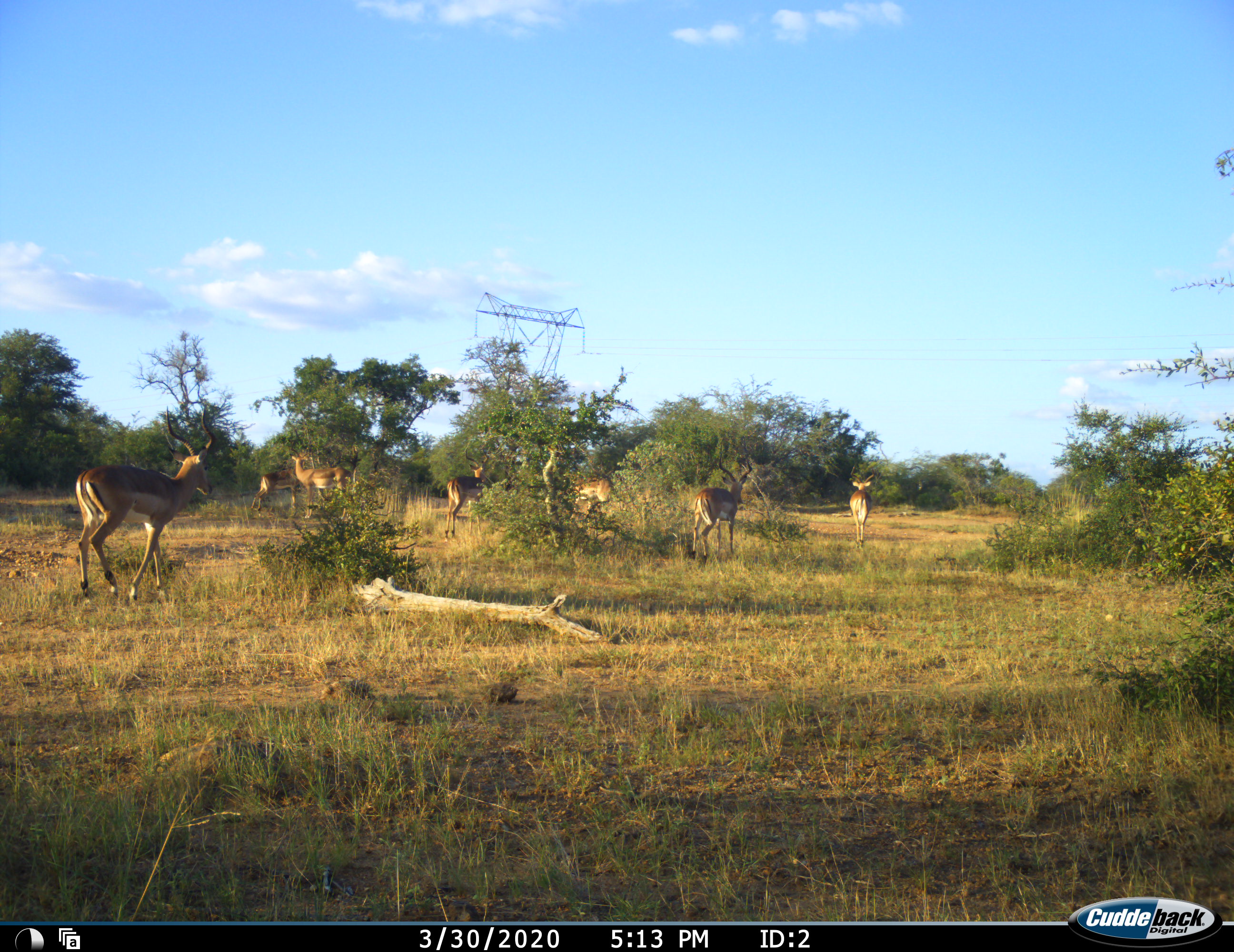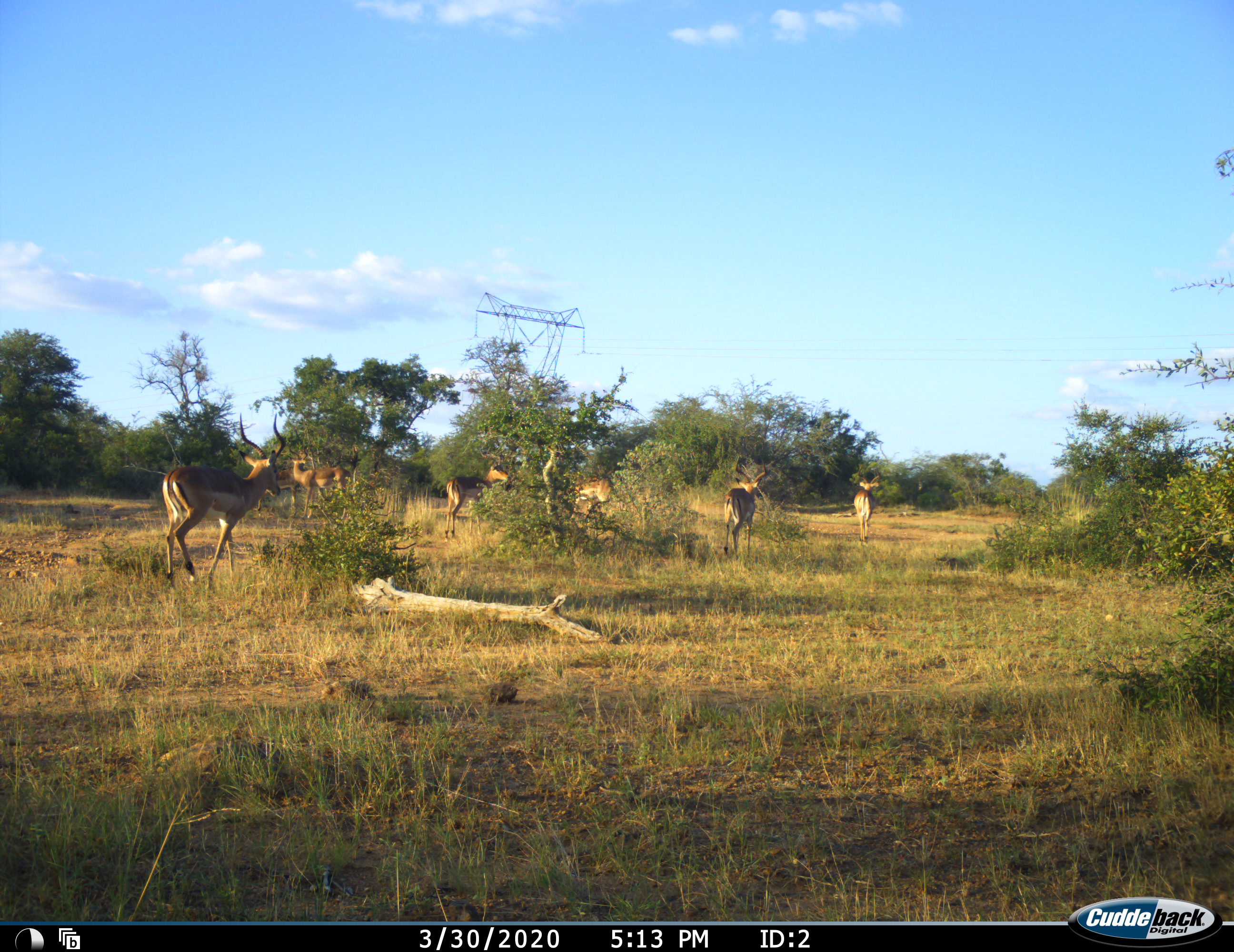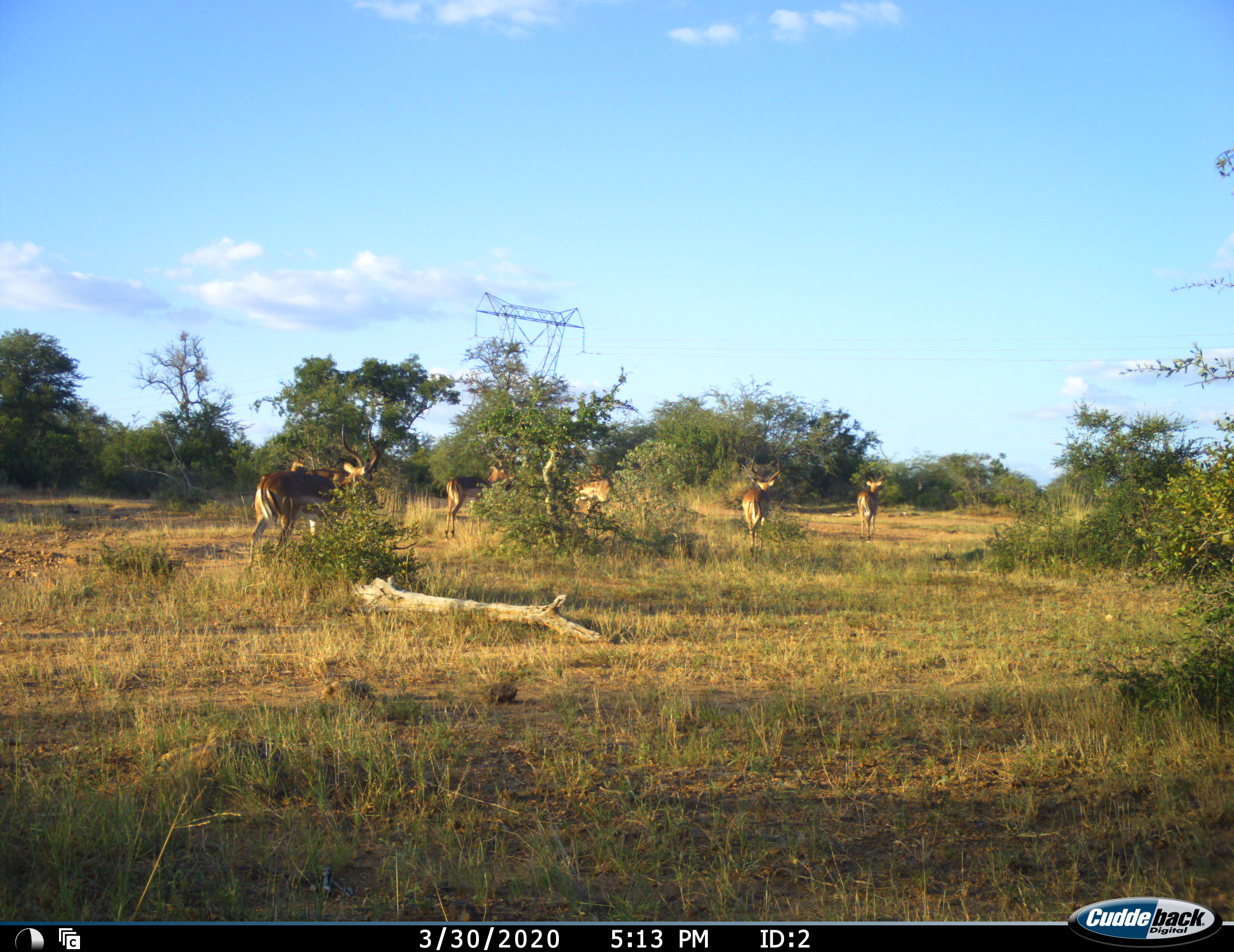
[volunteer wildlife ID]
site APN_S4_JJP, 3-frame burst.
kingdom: Animalia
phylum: Chordata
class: Mammalia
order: Artiodactyla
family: Bovidae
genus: Aepyceros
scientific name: Aepyceros melampus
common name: impala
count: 7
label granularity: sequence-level